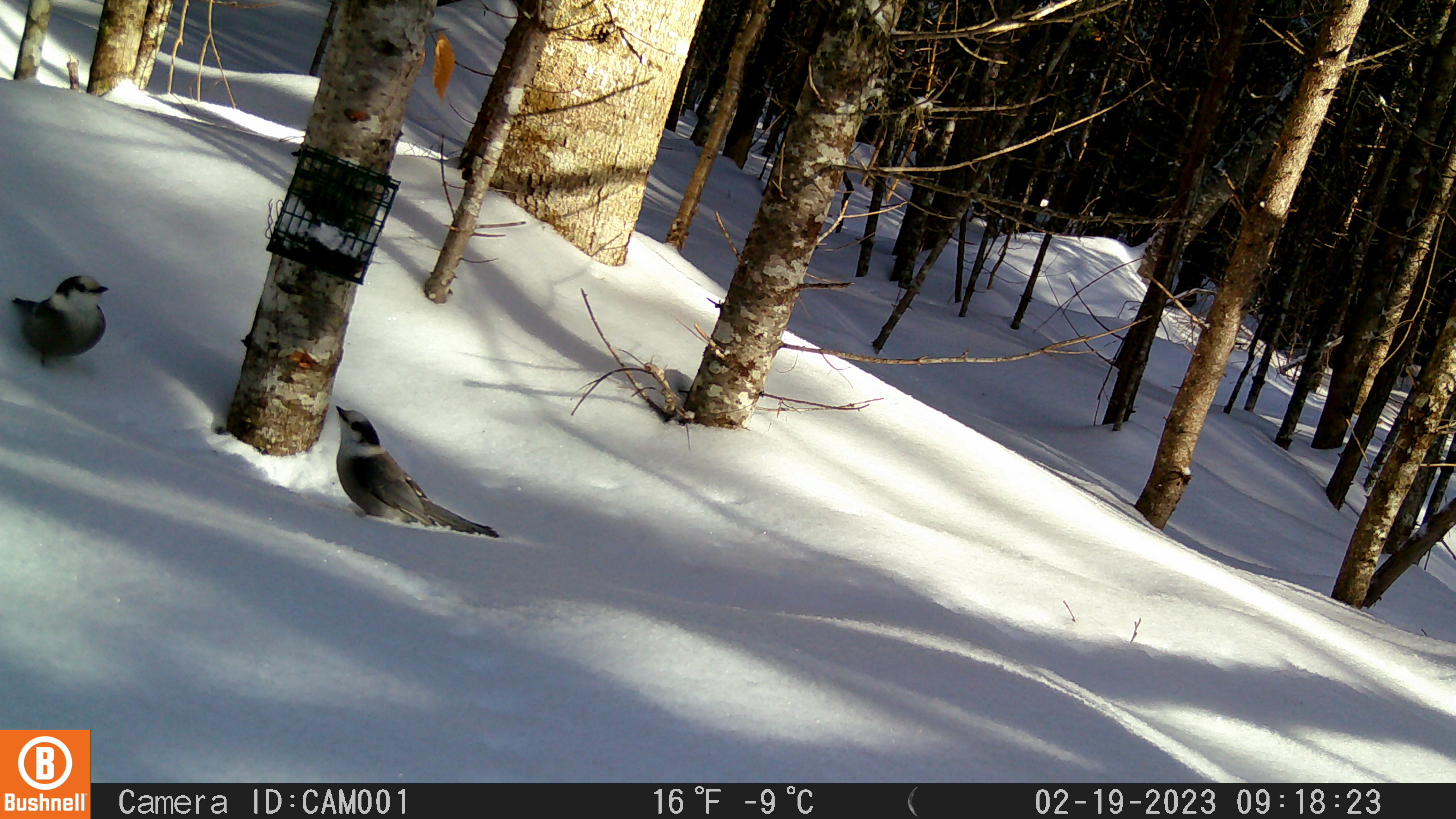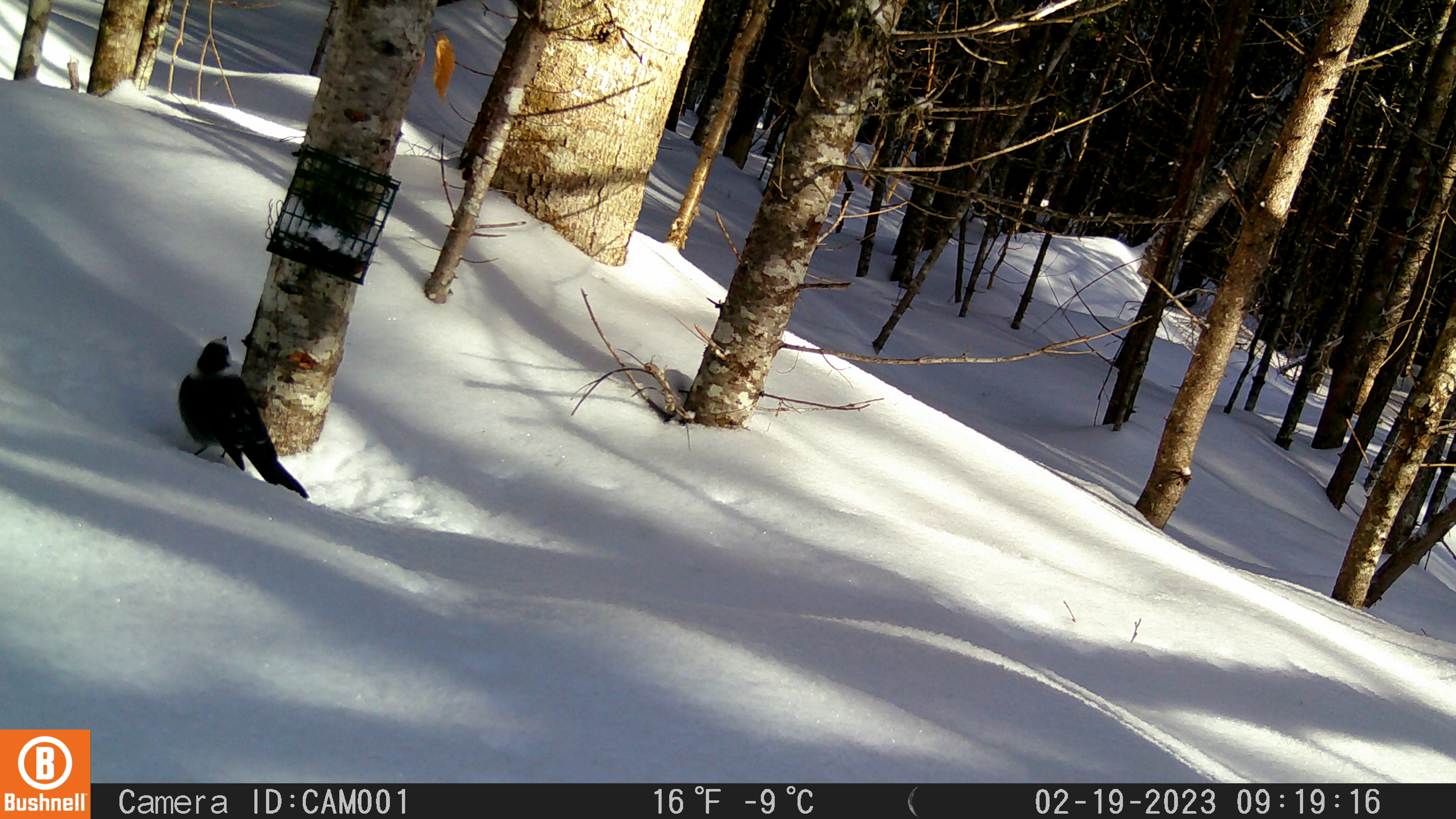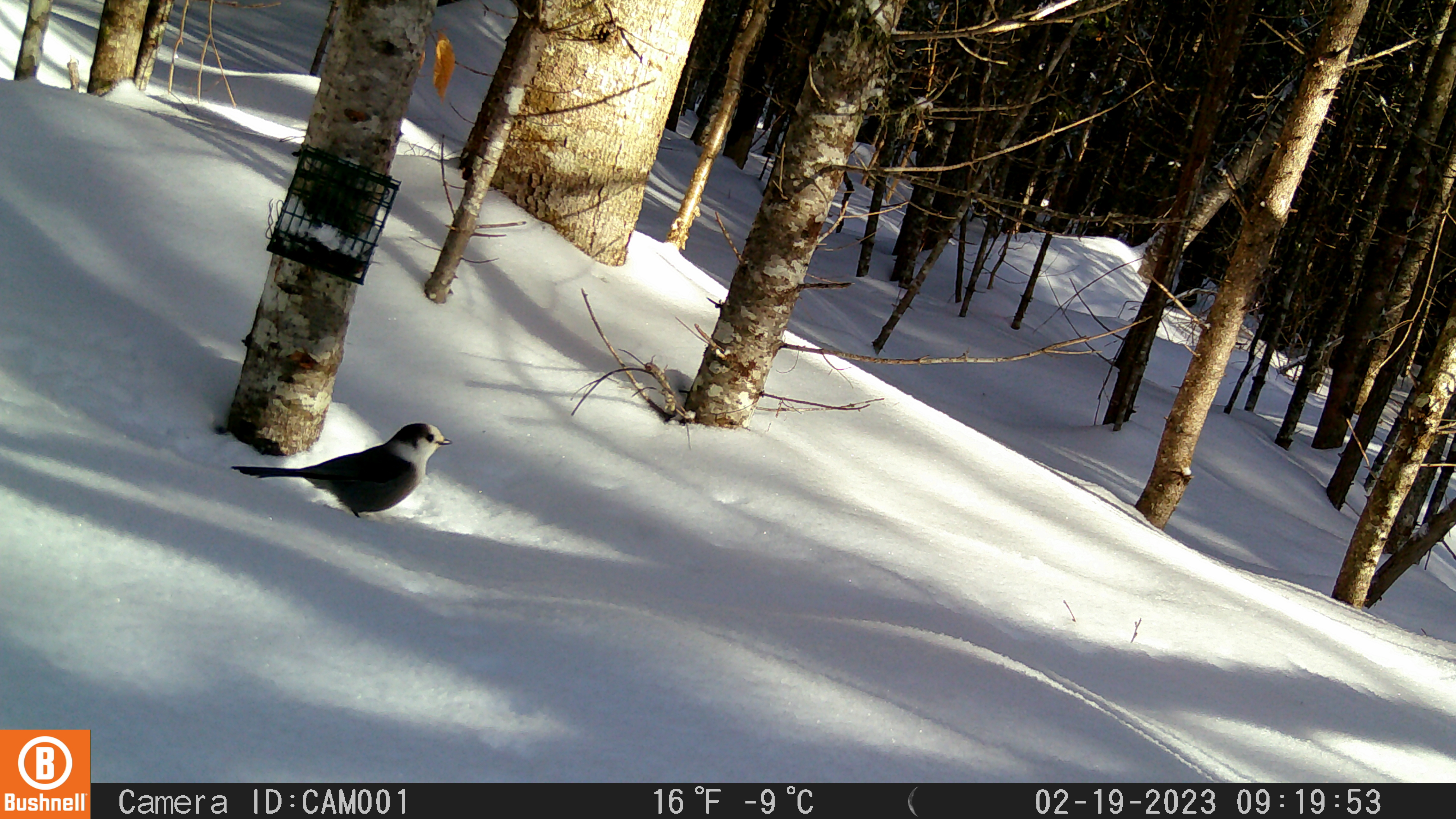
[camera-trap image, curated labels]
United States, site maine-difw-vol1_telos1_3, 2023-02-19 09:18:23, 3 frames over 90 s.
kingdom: Animalia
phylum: Chordata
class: Aves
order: Passeriformes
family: Corvidae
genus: Perisoreus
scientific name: Perisoreus canadensis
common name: canada jay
Canada jay (Perisoreus canadensis).